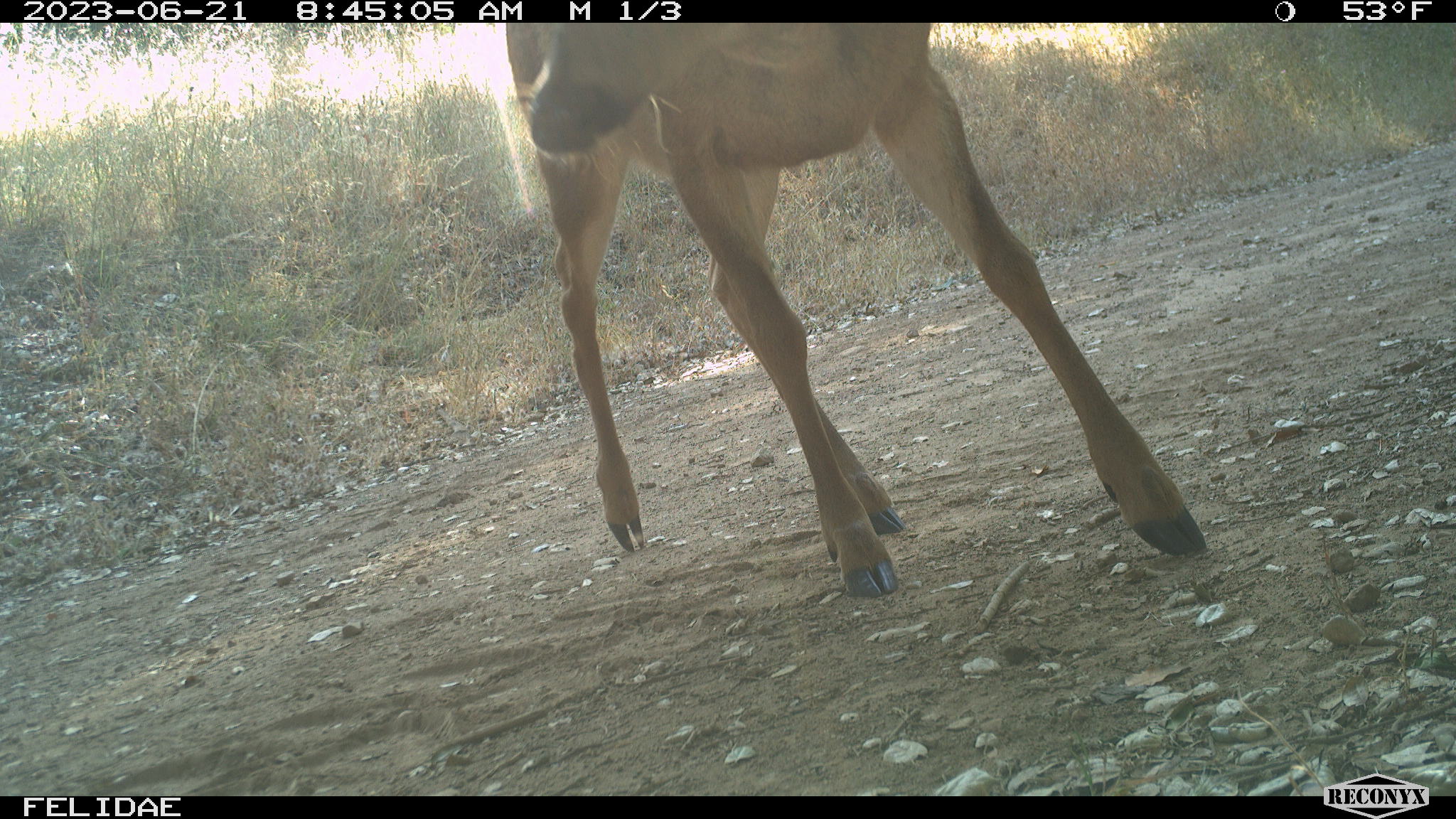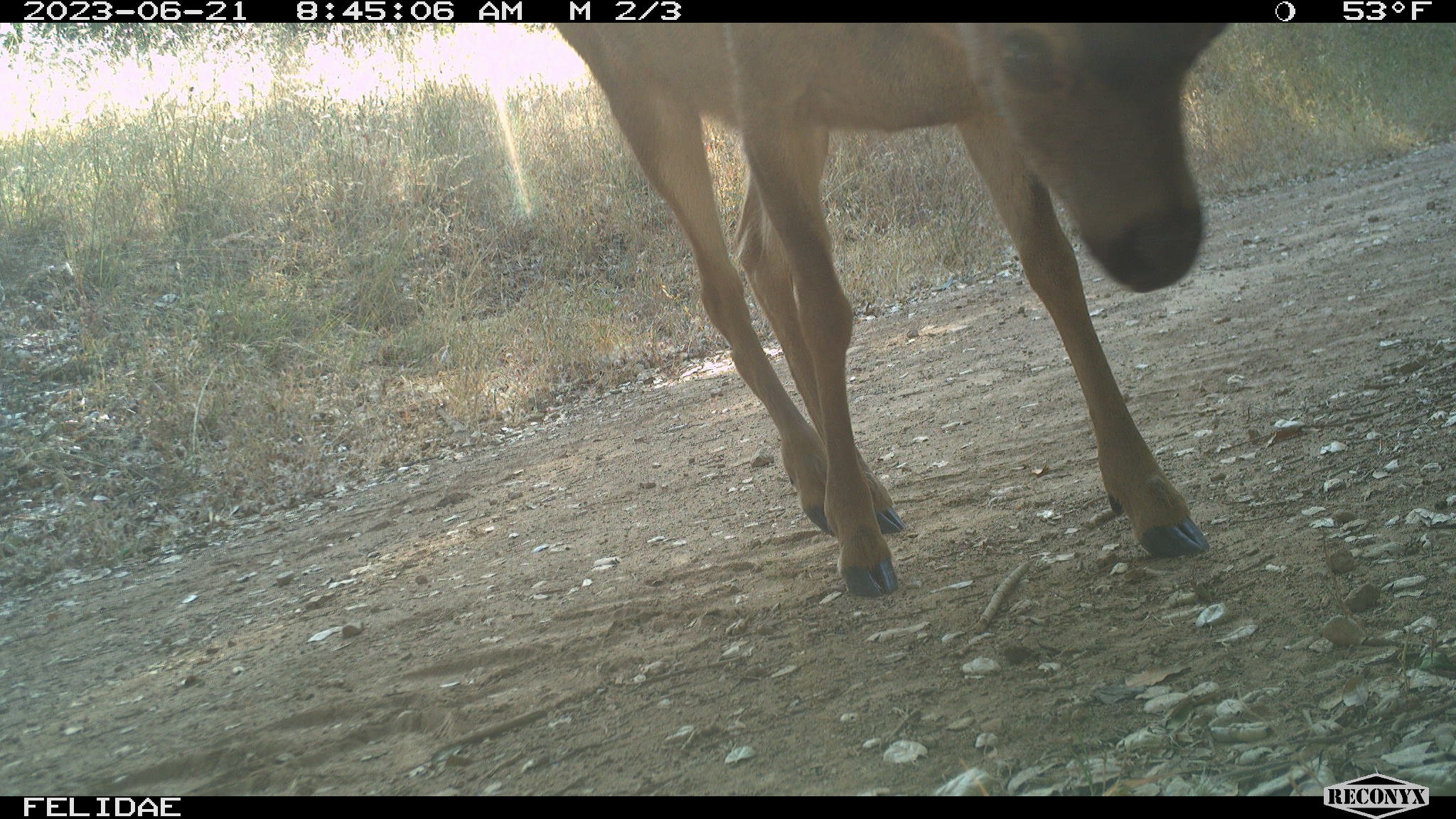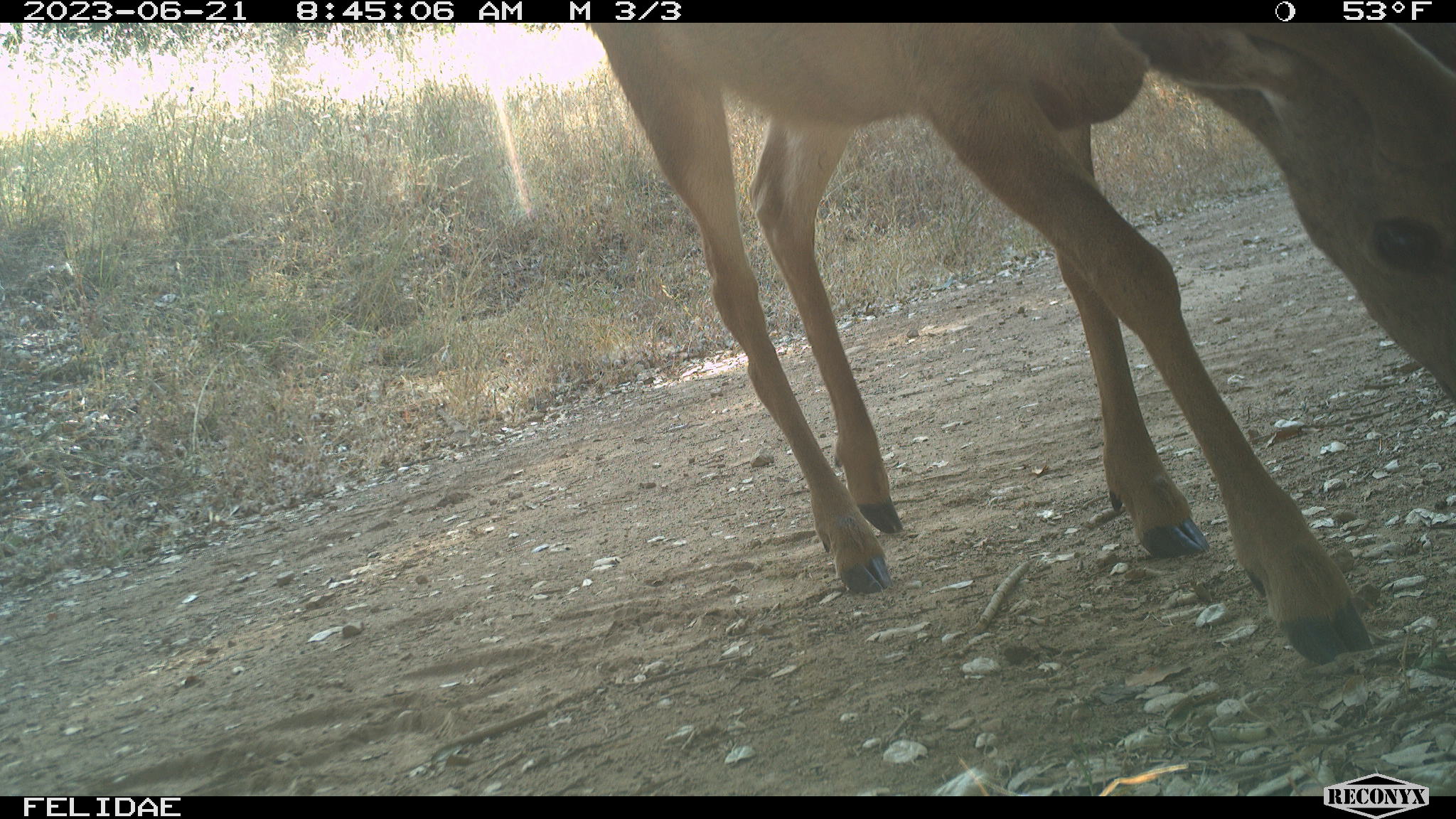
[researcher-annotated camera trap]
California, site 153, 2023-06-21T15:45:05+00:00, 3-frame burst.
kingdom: Animalia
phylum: Chordata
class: Mammalia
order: Artiodactyla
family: Cervidae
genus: Odocoileus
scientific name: Odocoileus hemionus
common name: mule deer